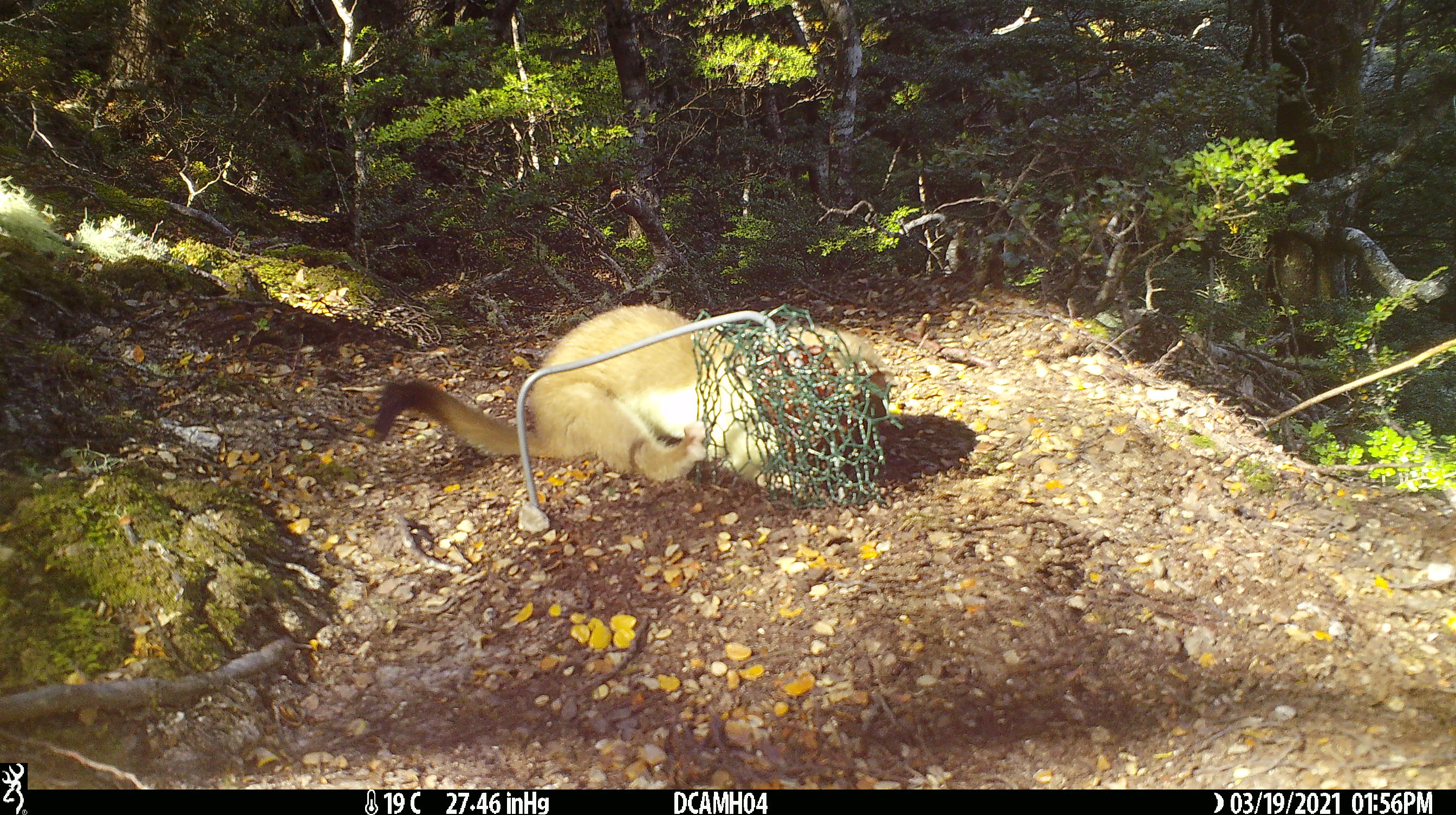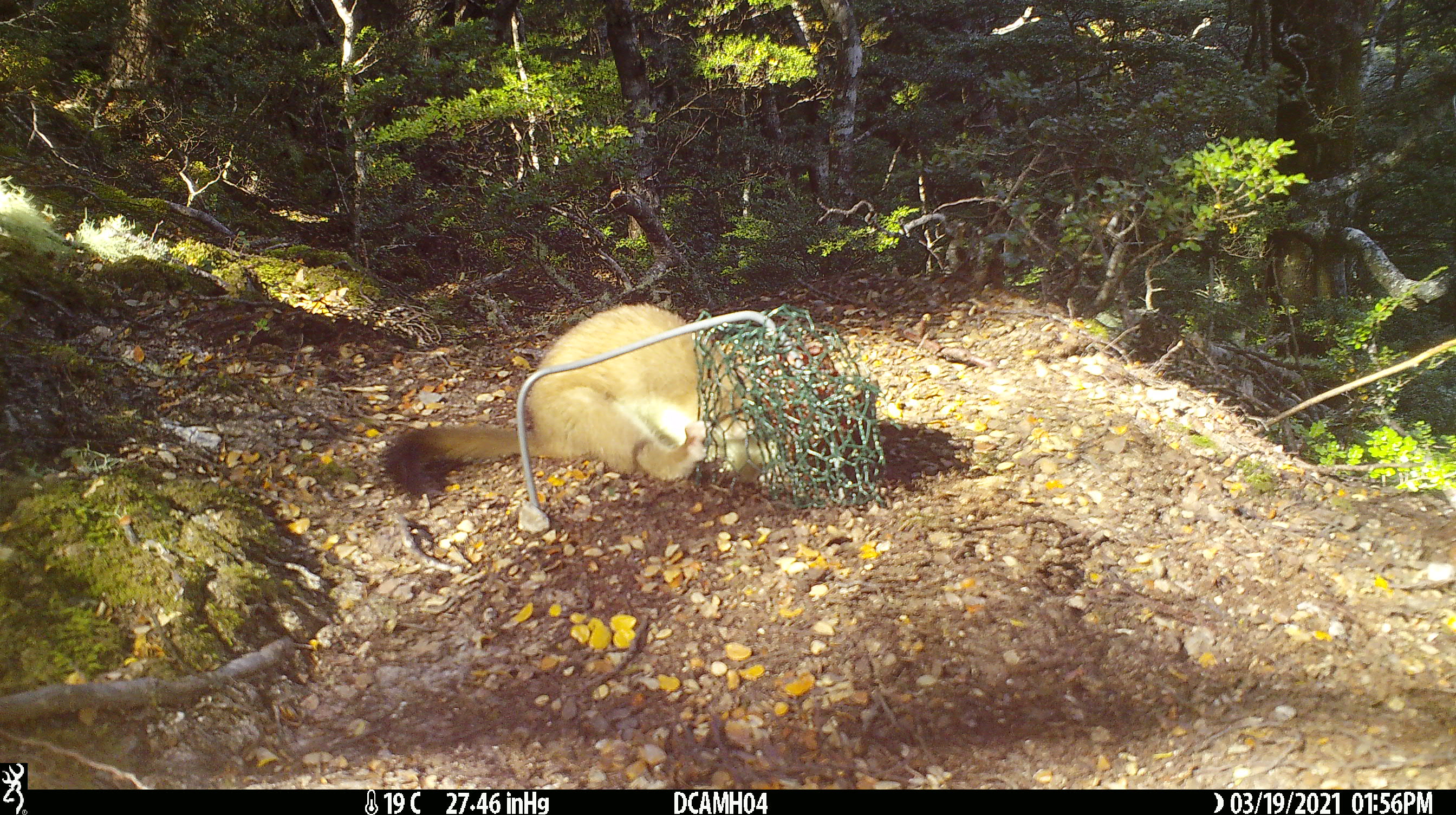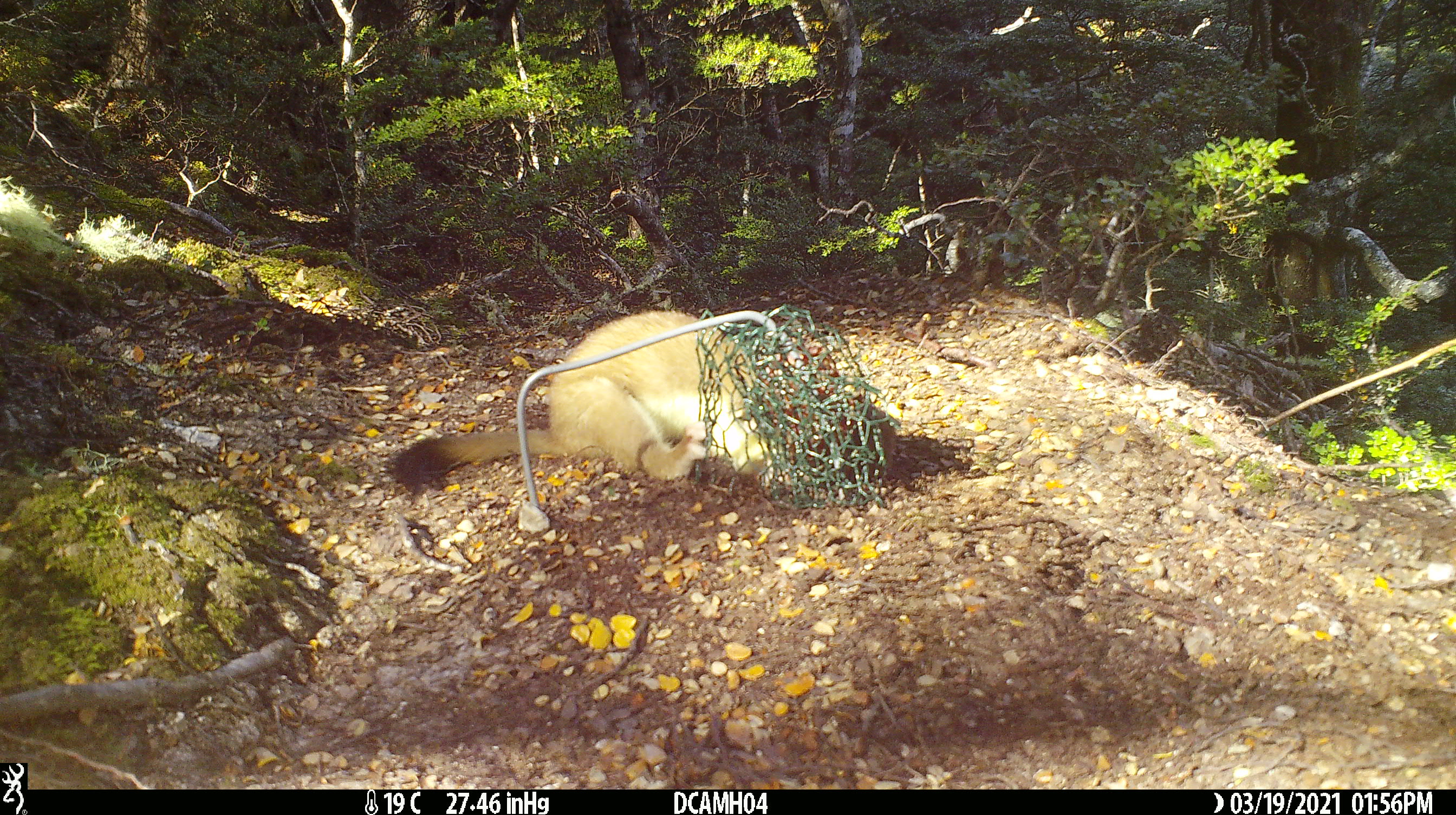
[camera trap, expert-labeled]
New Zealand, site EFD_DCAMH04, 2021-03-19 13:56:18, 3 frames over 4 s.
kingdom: Animalia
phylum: Chordata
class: Mammalia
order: Carnivora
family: Mustelidae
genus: Mustela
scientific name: Mustela erminea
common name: stoat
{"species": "stoat (Mustela erminea)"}